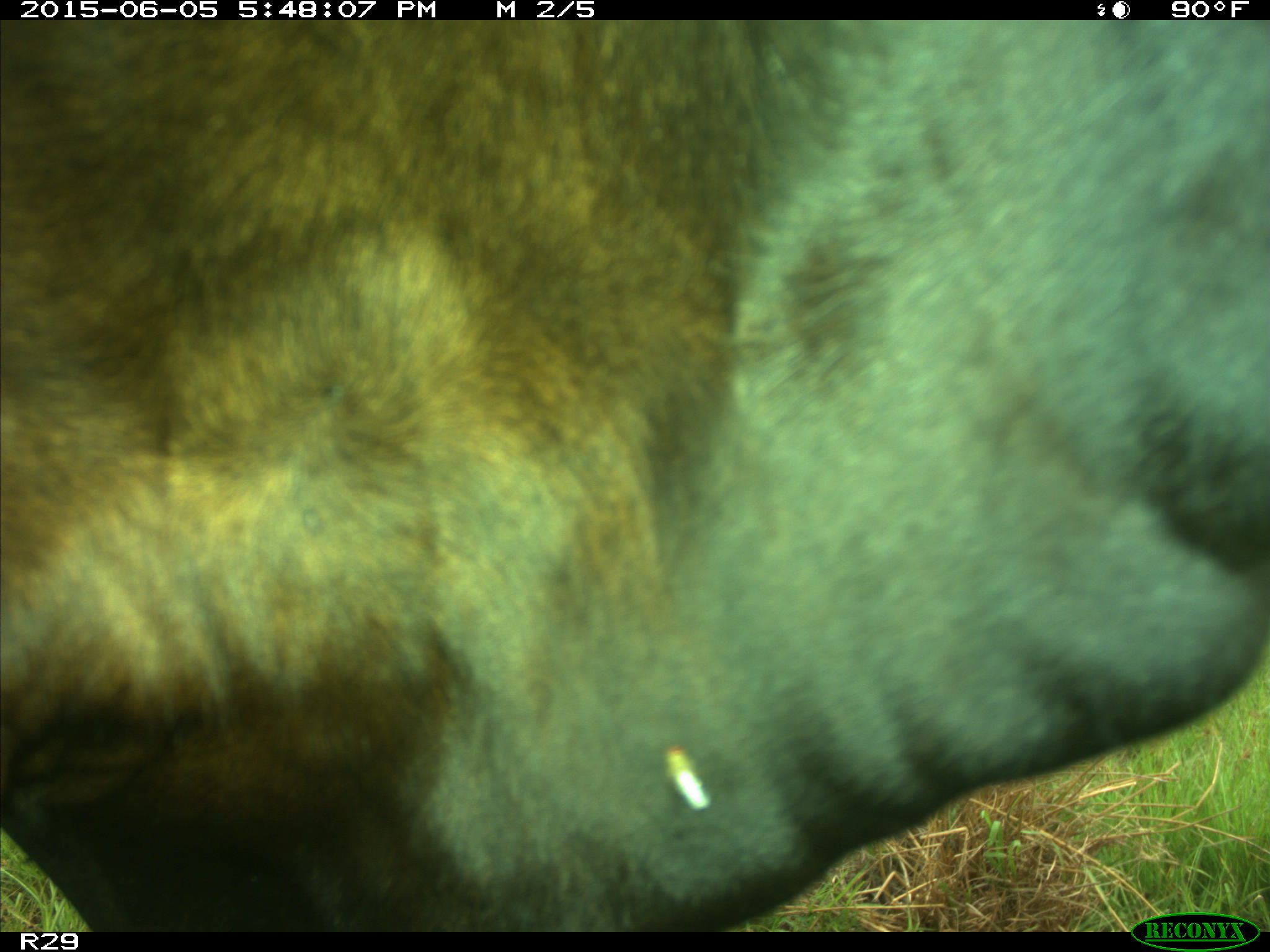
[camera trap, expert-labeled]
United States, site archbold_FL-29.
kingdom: Animalia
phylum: Chordata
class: Mammalia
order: Artiodactyla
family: Bovidae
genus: Bos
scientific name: Bos taurus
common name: domestic cow